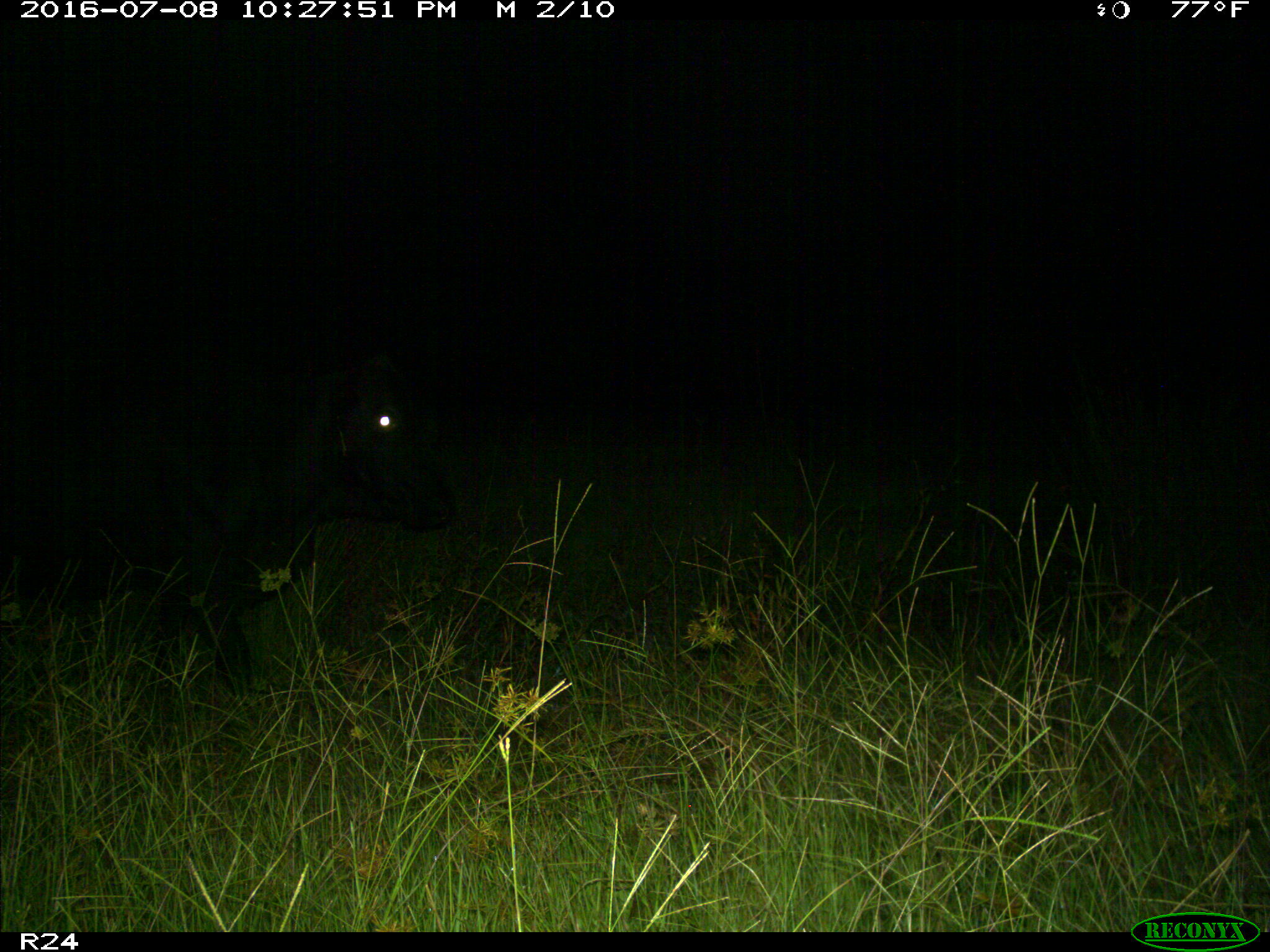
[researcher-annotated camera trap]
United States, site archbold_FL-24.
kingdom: Animalia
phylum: Chordata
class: Mammalia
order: Artiodactyla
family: Bovidae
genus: Bos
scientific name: Bos taurus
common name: domestic cow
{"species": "Bos taurus (domestic cow)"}